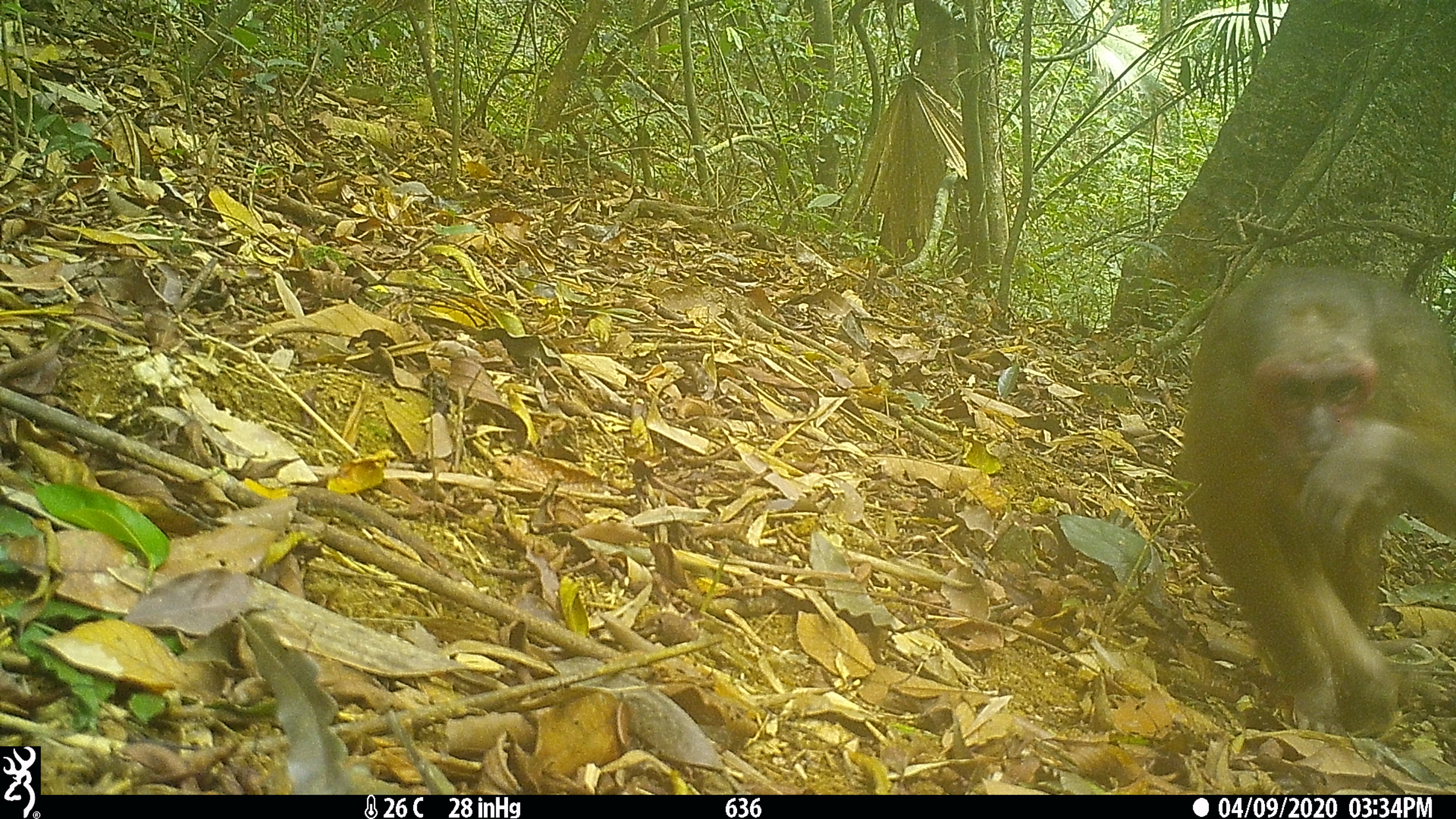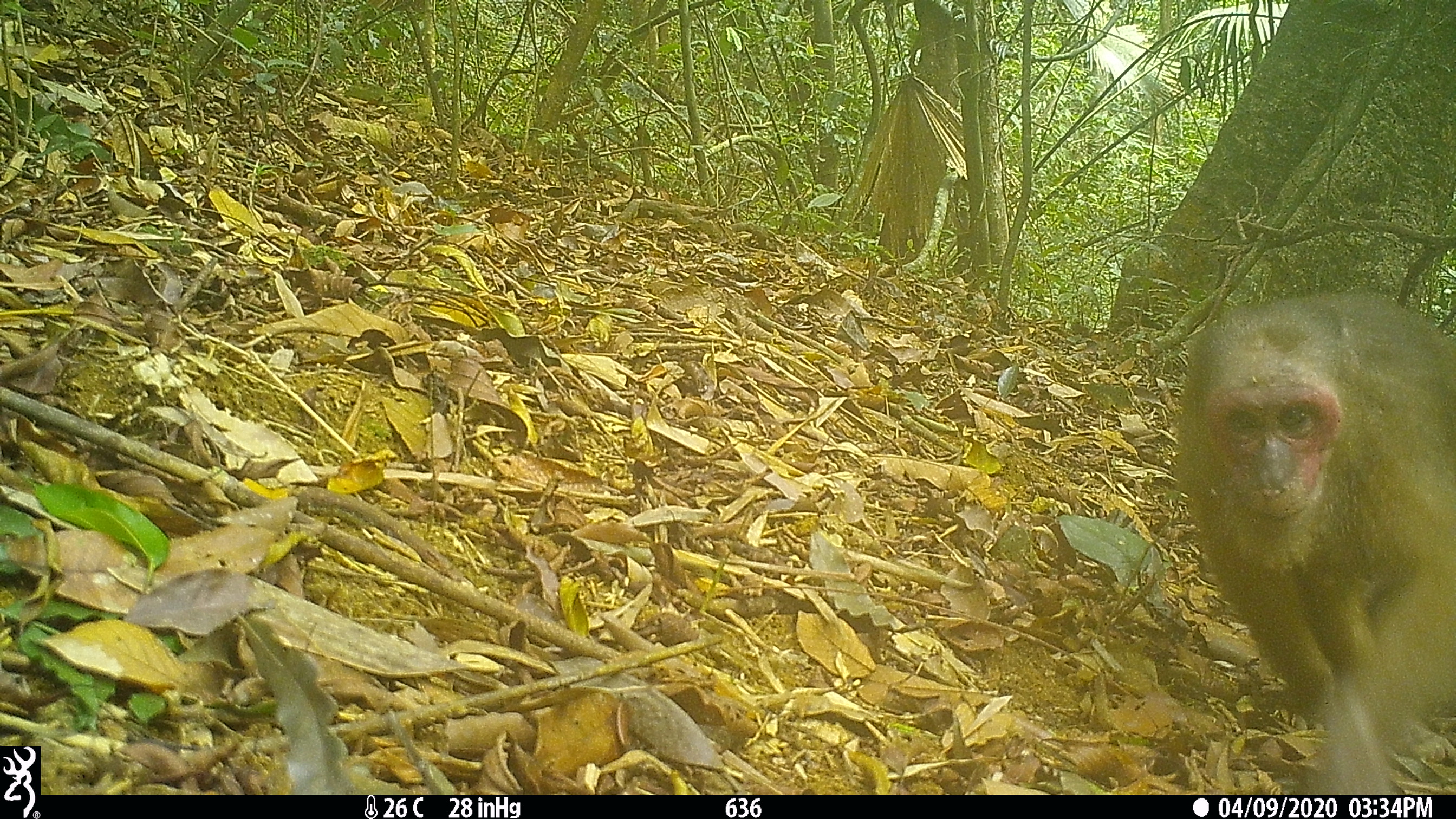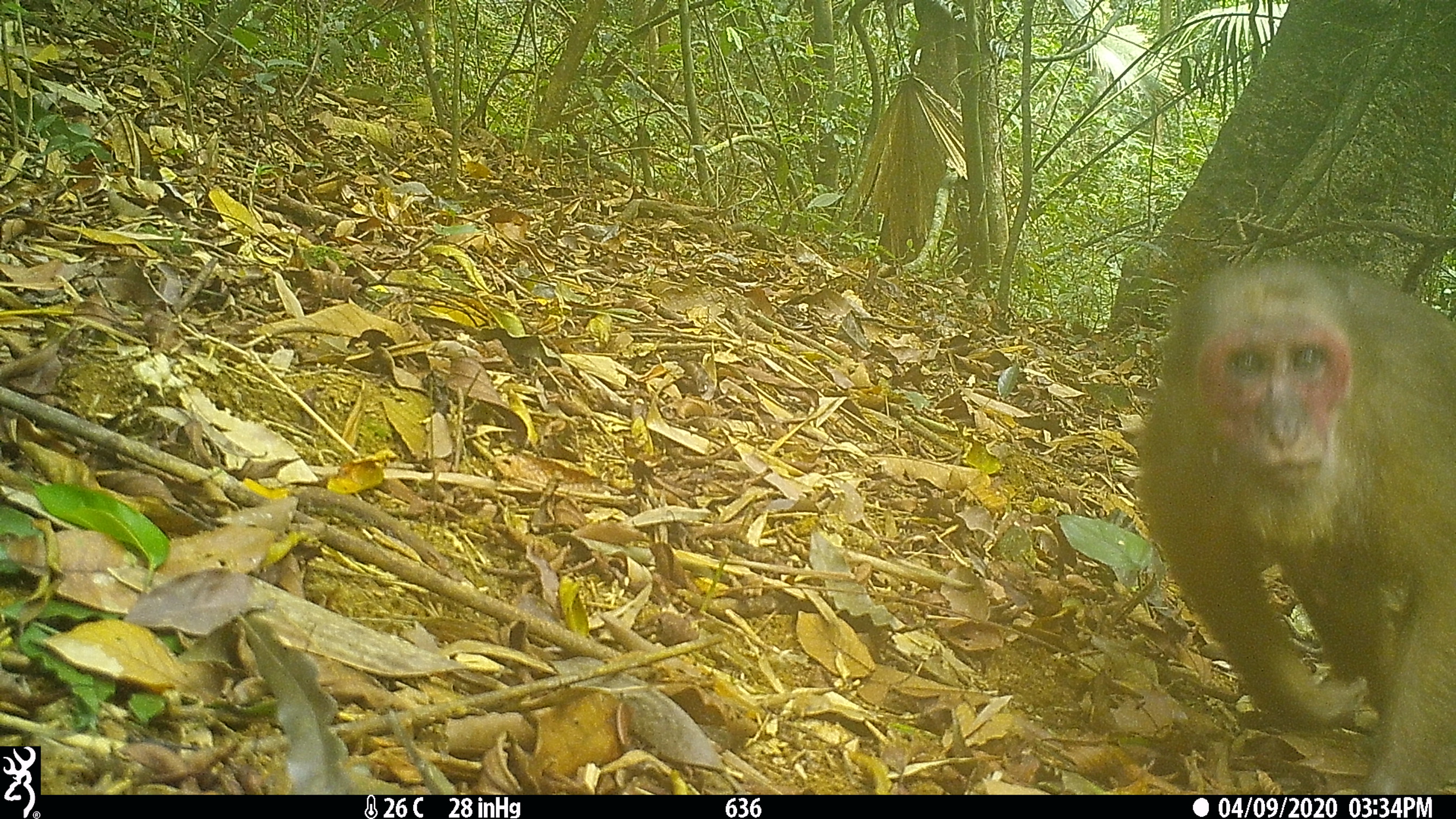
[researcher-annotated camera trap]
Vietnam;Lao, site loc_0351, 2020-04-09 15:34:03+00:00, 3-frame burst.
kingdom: Animalia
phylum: Chordata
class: Mammalia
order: Primates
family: Cercopithecidae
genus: Macaca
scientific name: Macaca arctoides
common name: stump-tailed macaque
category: stump tailed macaque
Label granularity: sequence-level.